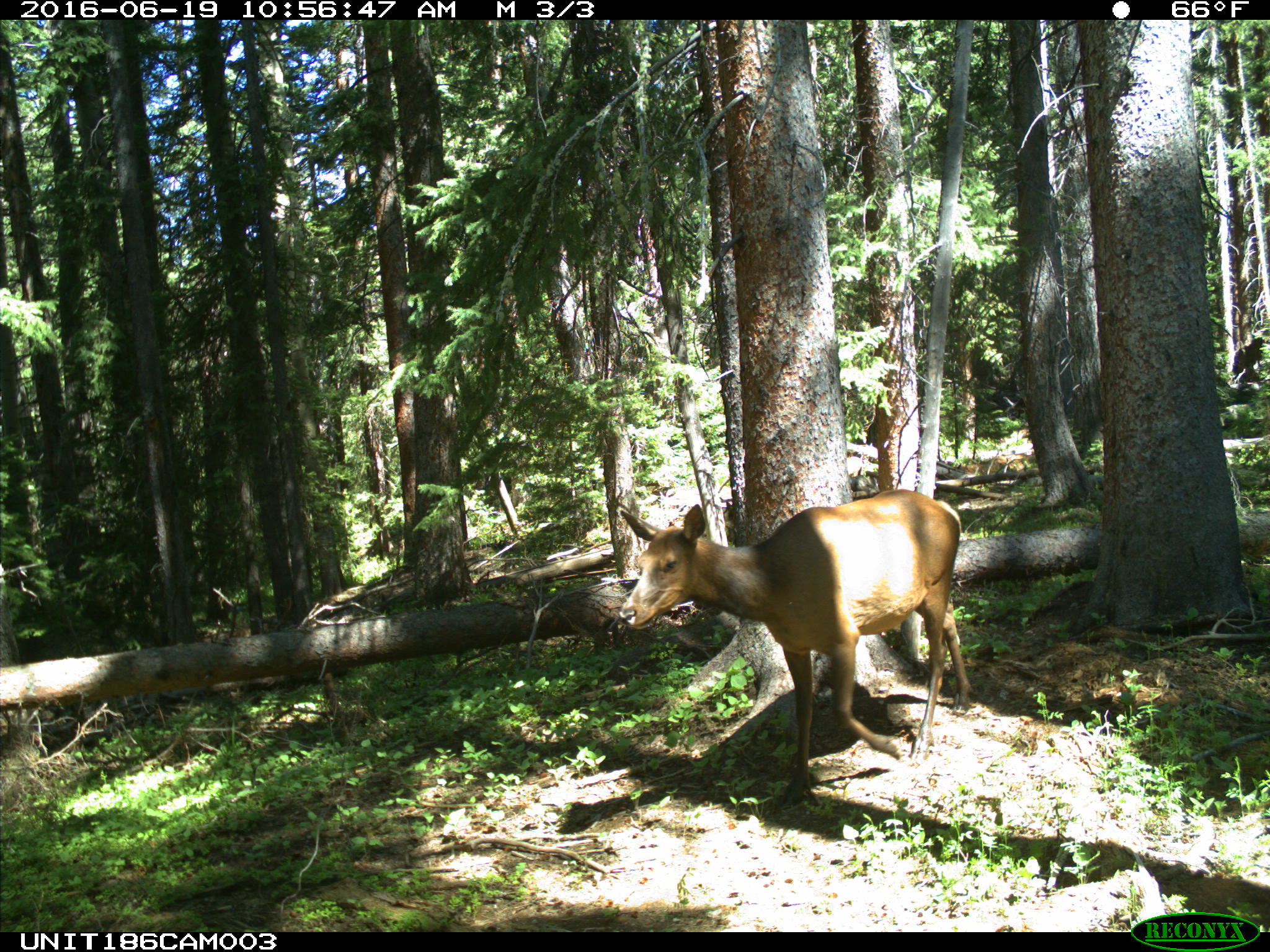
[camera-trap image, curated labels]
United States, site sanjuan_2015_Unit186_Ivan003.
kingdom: Animalia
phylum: Chordata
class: Mammalia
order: Artiodactyla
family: Cervidae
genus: Cervus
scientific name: Cervus elaphus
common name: red deer